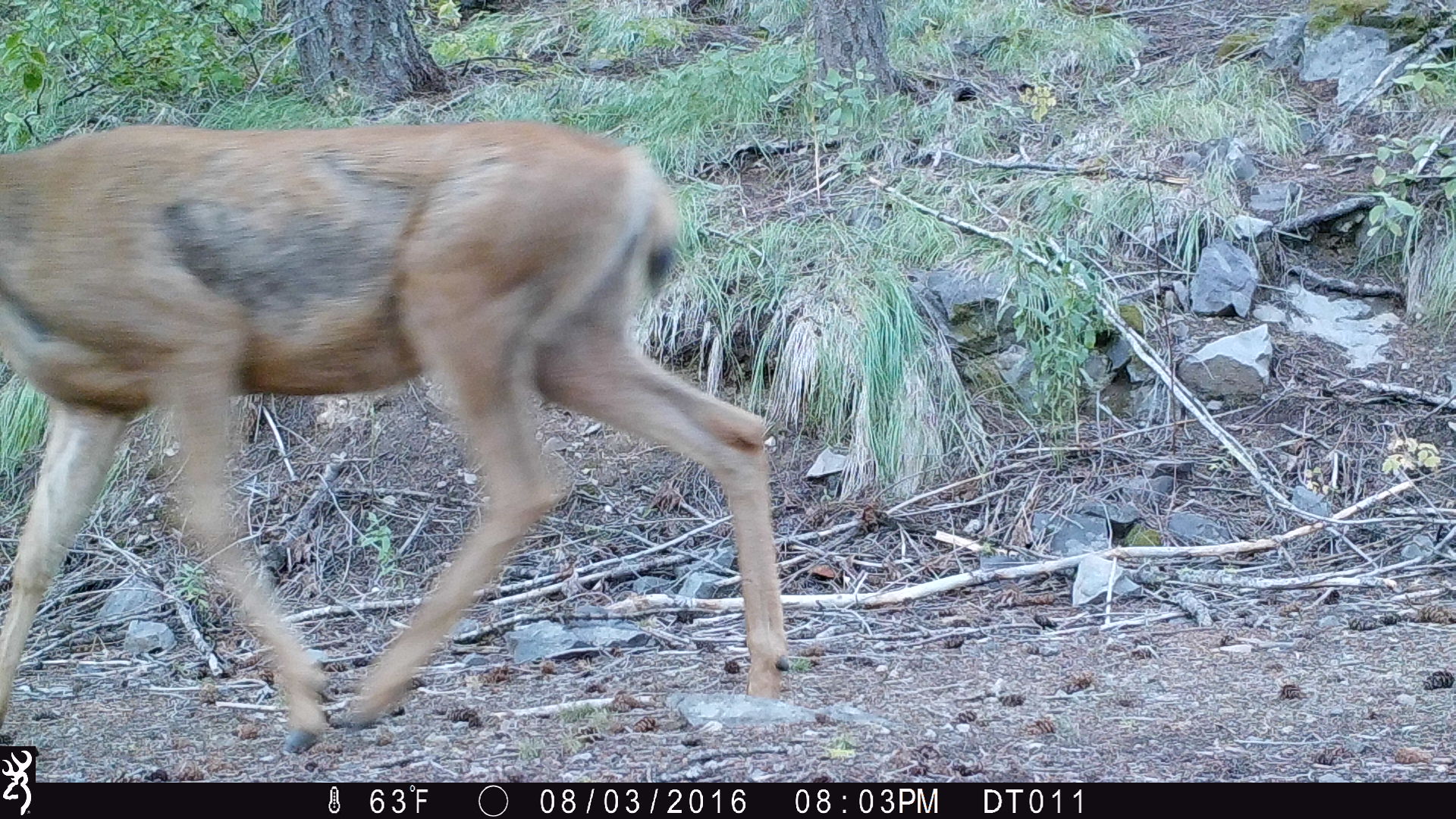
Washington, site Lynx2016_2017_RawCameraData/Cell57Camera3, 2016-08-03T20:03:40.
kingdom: Animalia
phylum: Chordata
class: Mammalia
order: Artiodactyla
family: Cervidae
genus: Odocoileus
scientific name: Odocoileus hemionus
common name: mule deer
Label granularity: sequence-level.